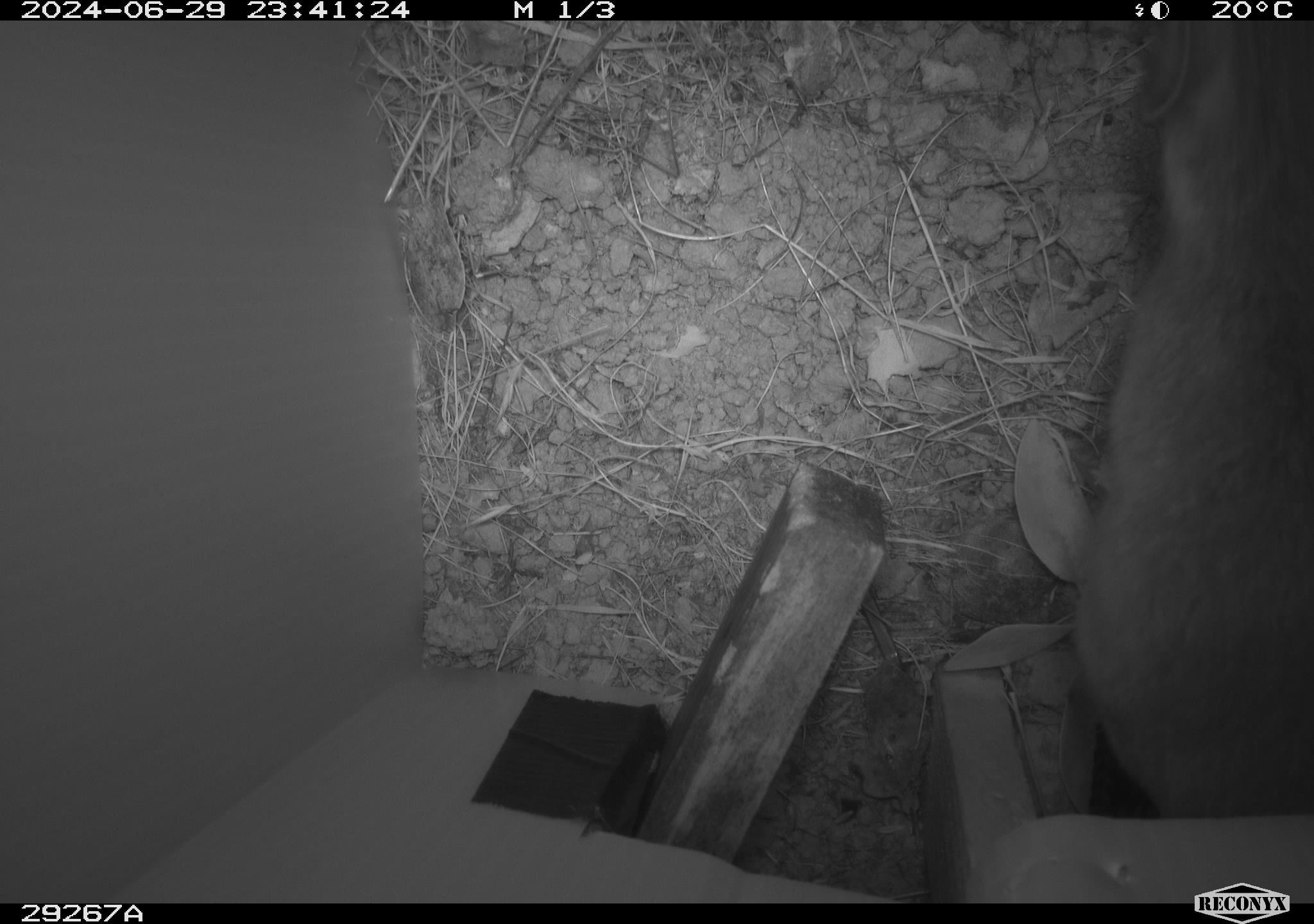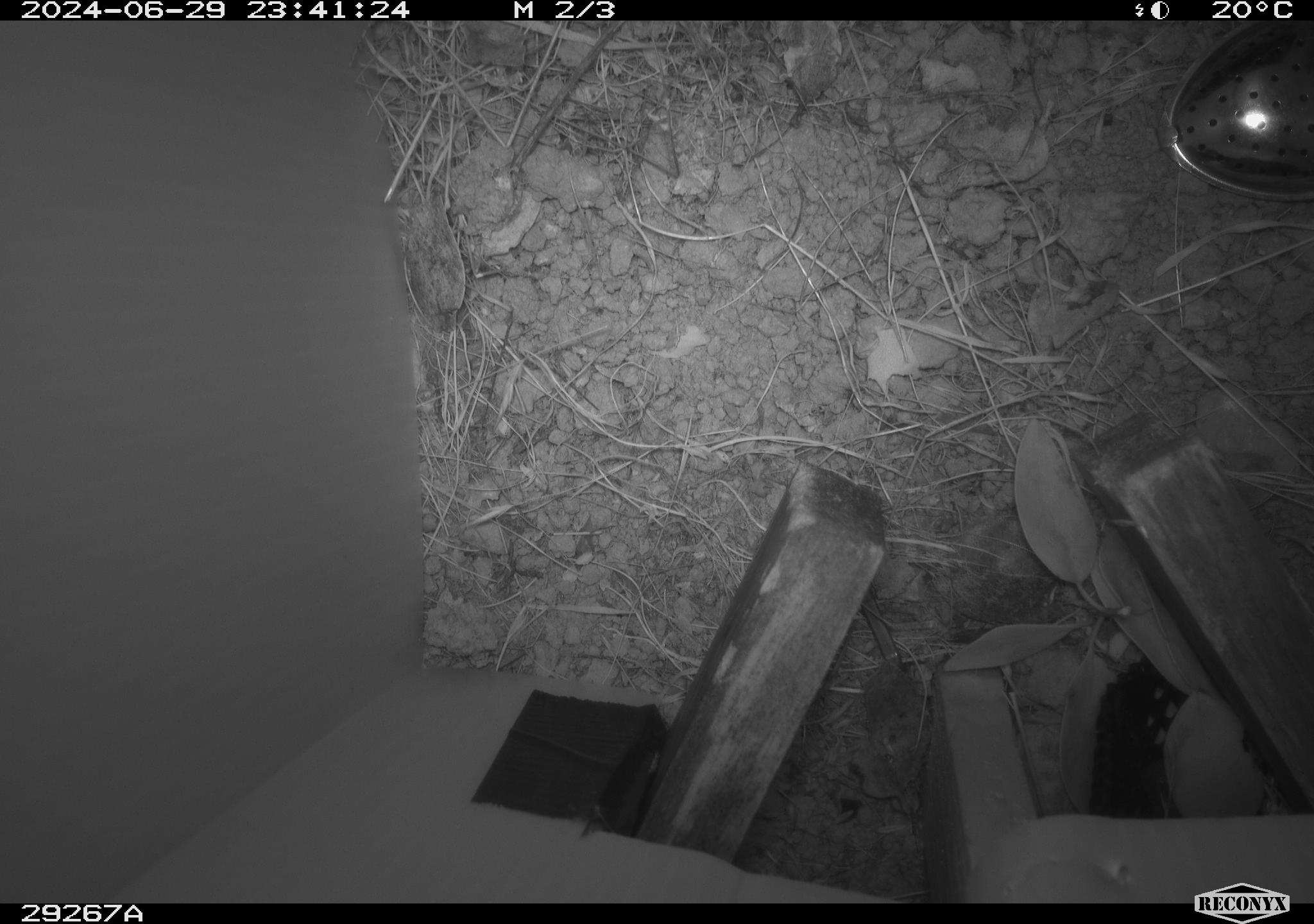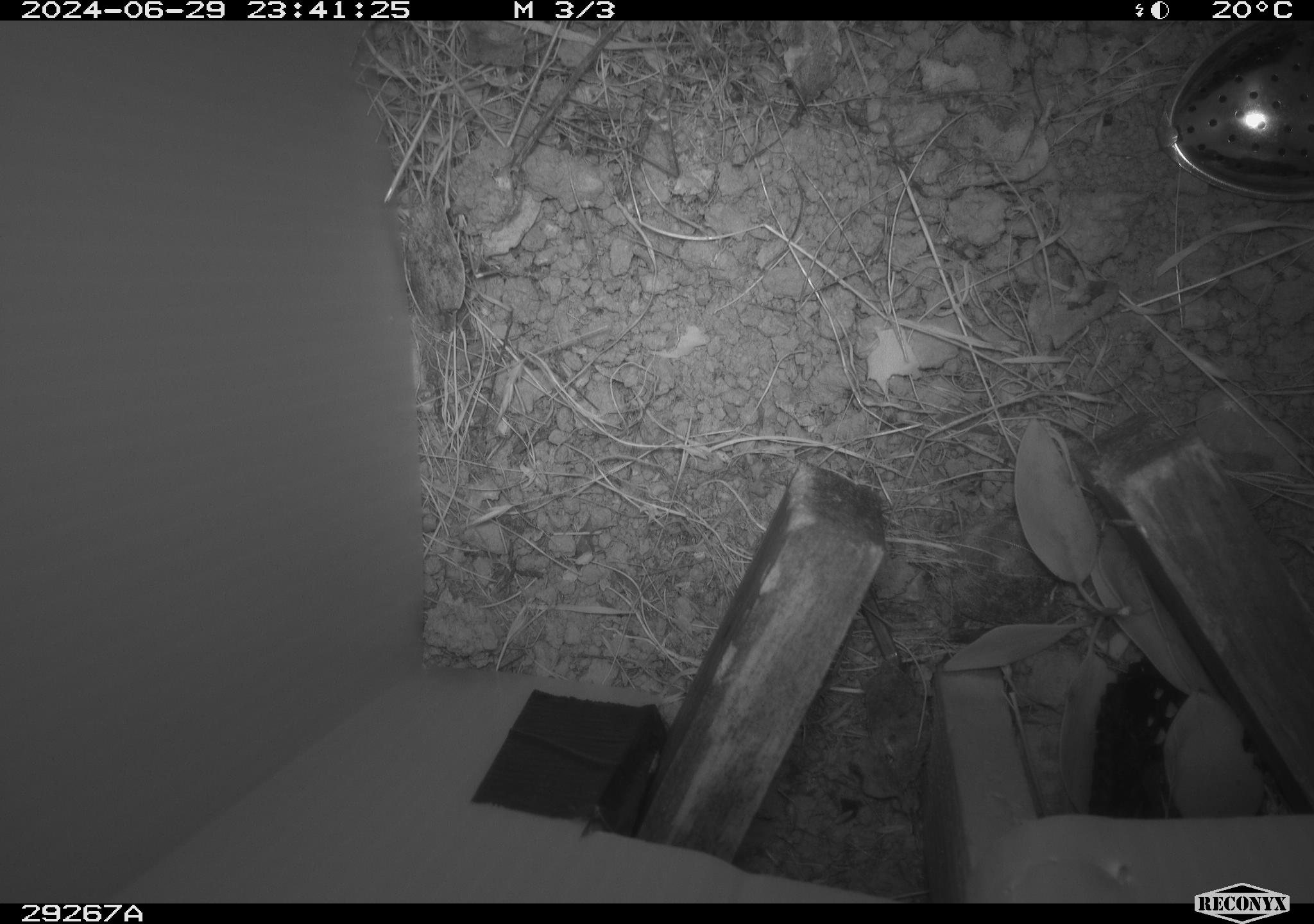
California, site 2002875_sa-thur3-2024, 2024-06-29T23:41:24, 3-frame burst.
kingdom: Animalia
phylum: Chordata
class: Mammalia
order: Rodentia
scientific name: Rodentia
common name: rodent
Rodent (Rodentia).